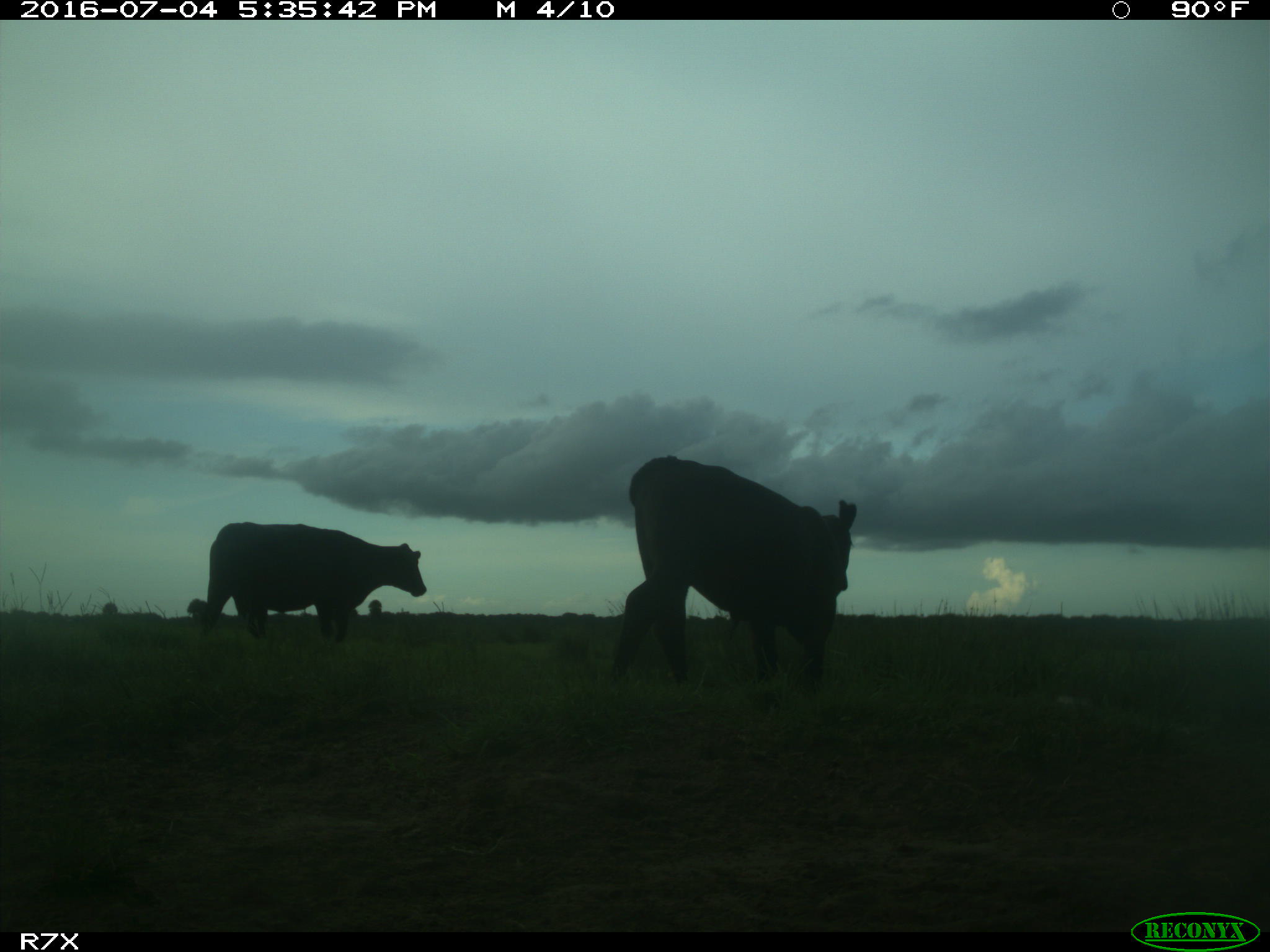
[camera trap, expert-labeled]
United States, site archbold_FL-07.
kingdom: Animalia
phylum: Chordata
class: Mammalia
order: Artiodactyla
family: Bovidae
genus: Bos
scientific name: Bos taurus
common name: domestic cow